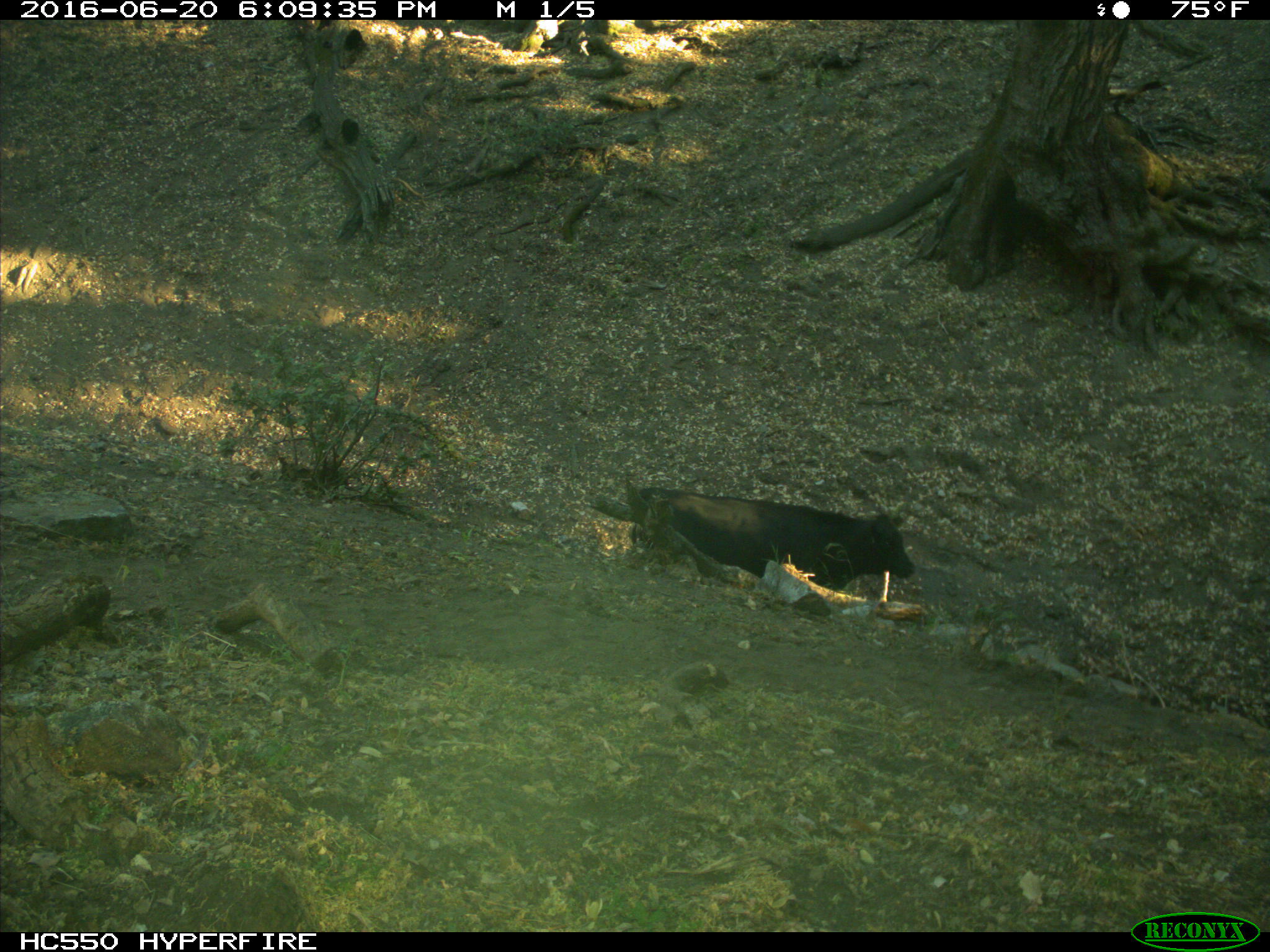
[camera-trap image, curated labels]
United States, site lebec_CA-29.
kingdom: Animalia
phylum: Chordata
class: Mammalia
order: Artiodactyla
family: Bovidae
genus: Bos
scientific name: Bos taurus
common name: domestic cow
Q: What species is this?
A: Bos taurus (domestic cow).